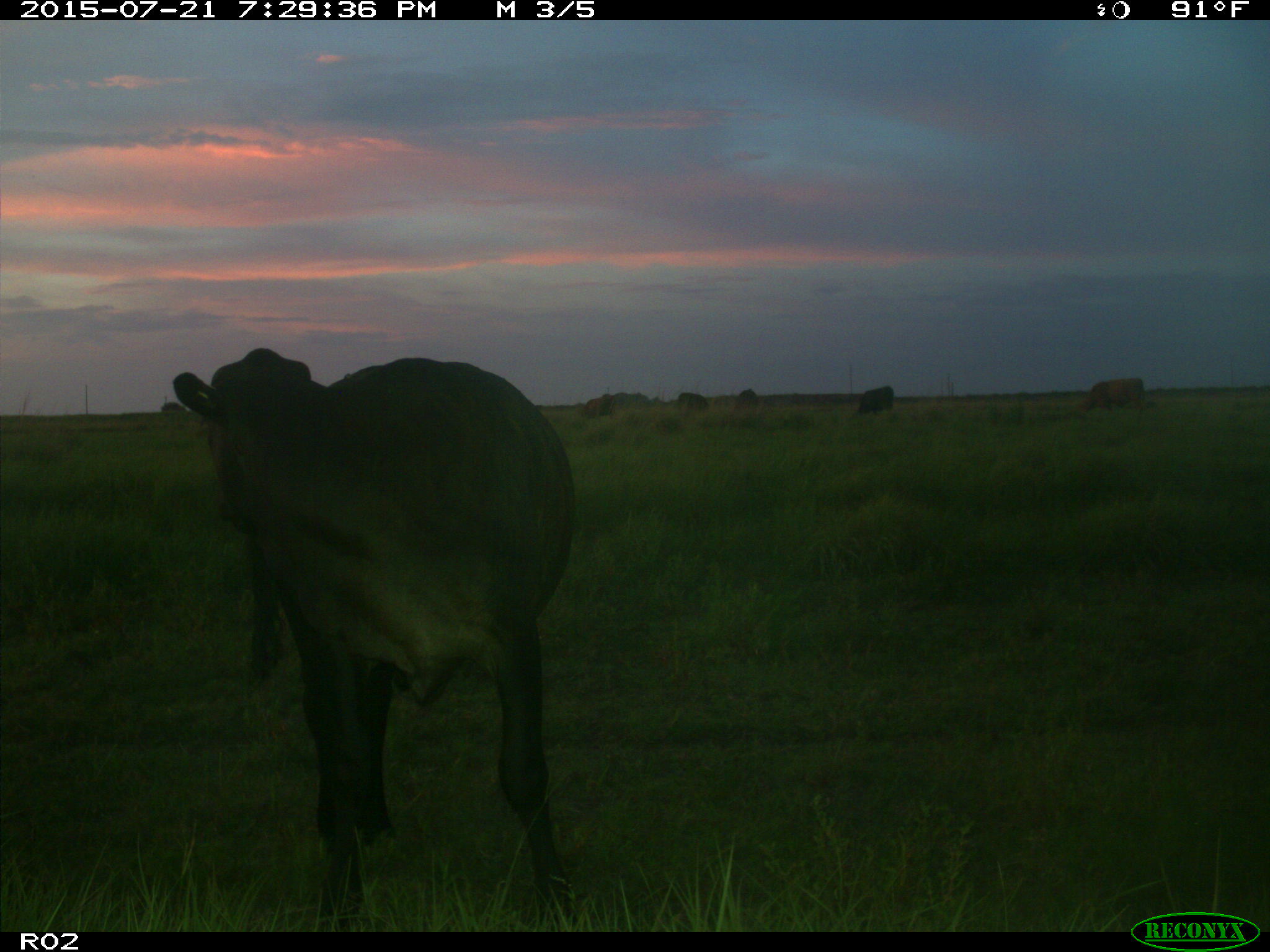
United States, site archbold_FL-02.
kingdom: Animalia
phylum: Chordata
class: Mammalia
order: Artiodactyla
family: Bovidae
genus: Bos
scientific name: Bos taurus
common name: domestic cow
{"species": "Bos taurus (domestic cow)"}